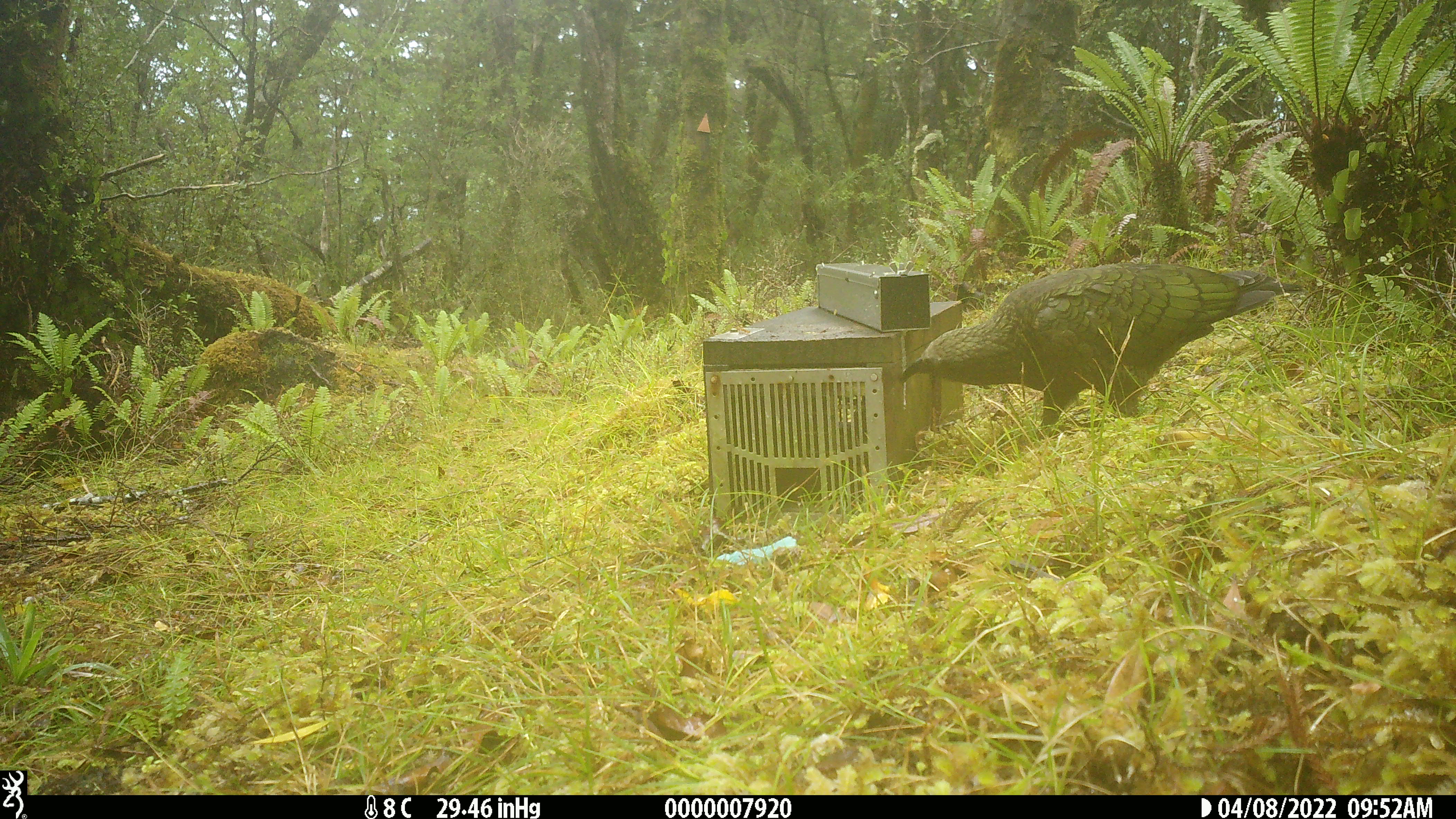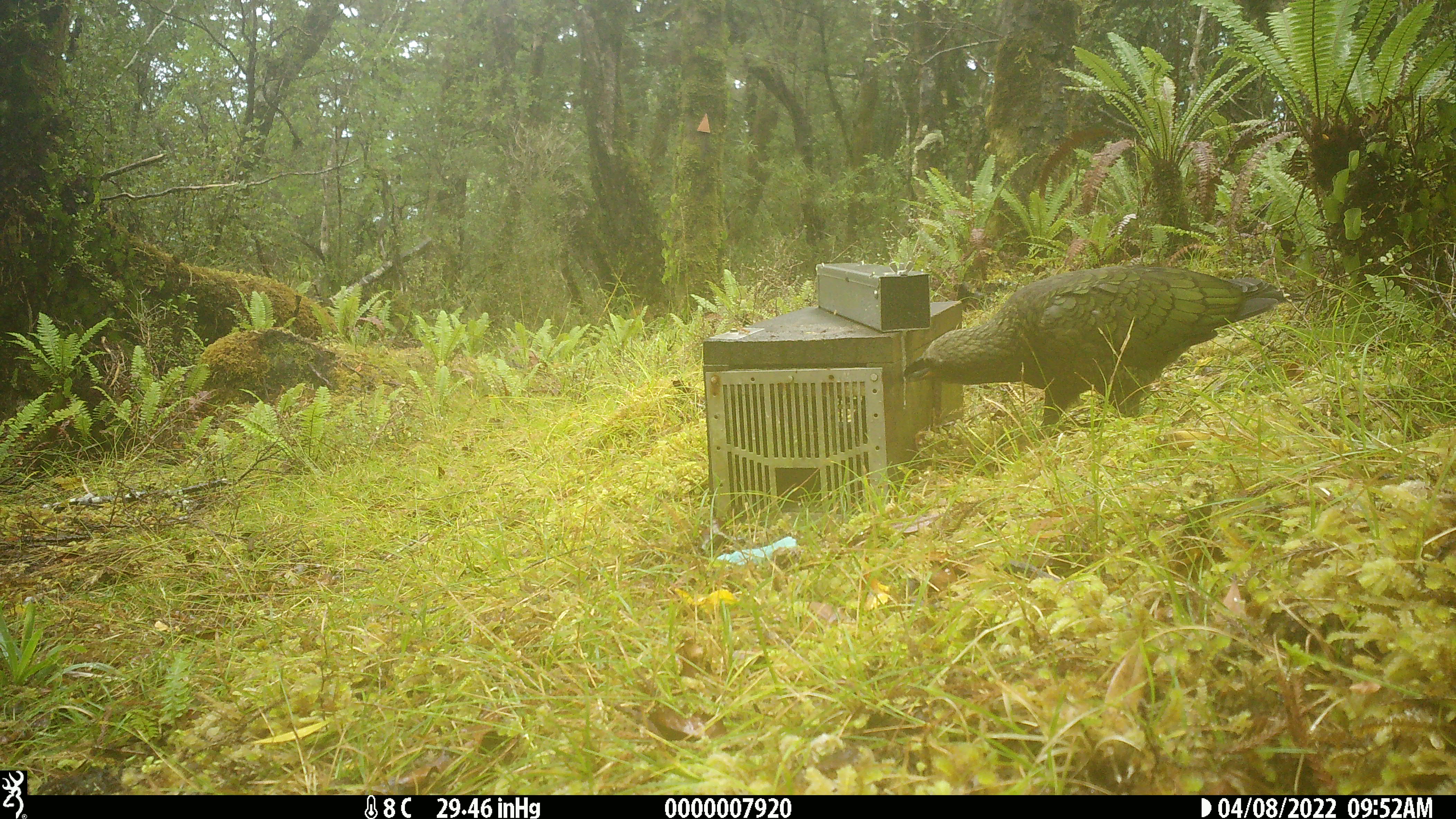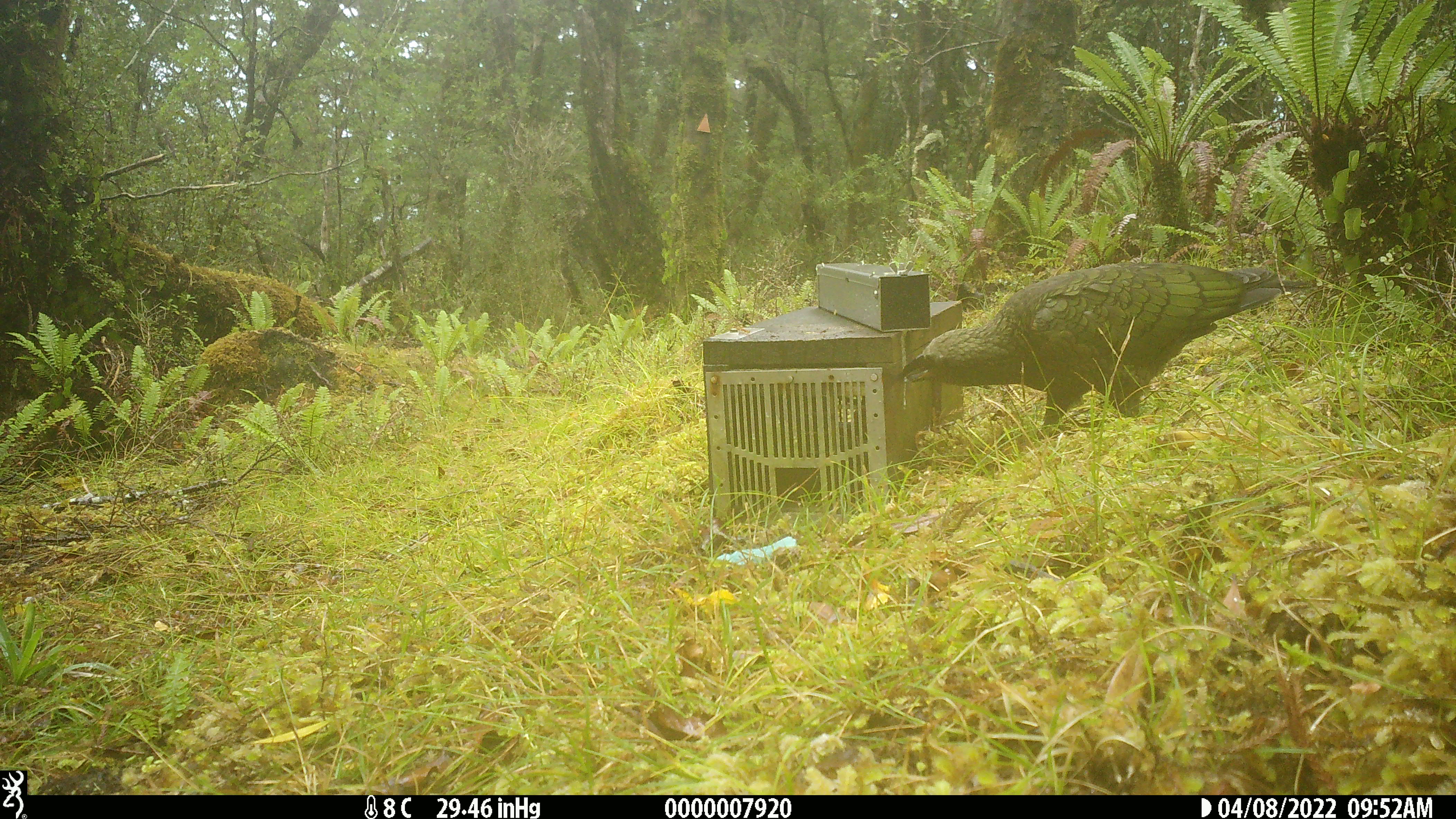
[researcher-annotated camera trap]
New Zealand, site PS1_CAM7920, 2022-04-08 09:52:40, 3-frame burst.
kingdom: Animalia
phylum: Chordata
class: Aves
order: Psittaciformes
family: Strigopidae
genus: Nestor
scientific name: Nestor notabilis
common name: kea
Kea (Nestor notabilis).